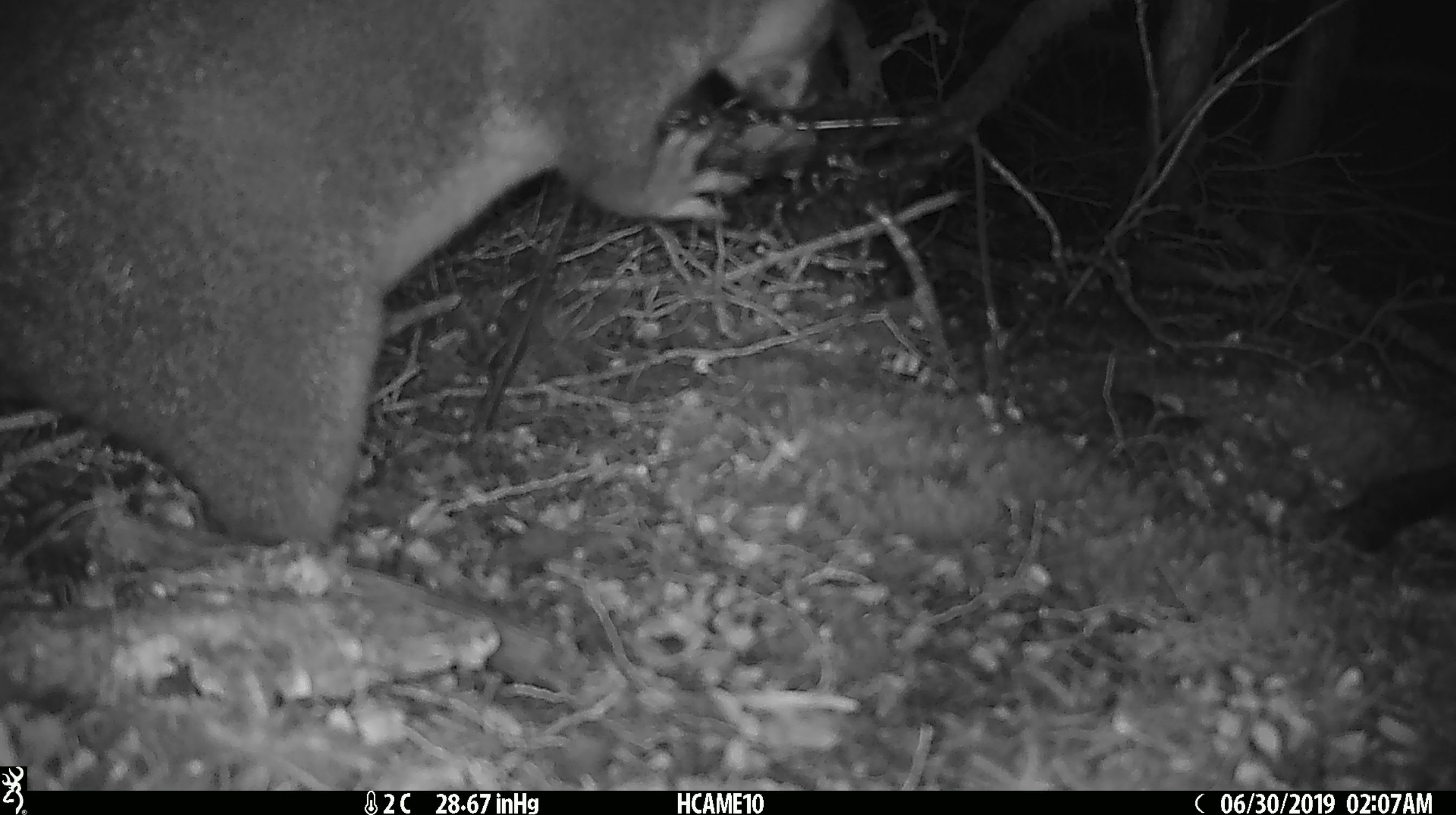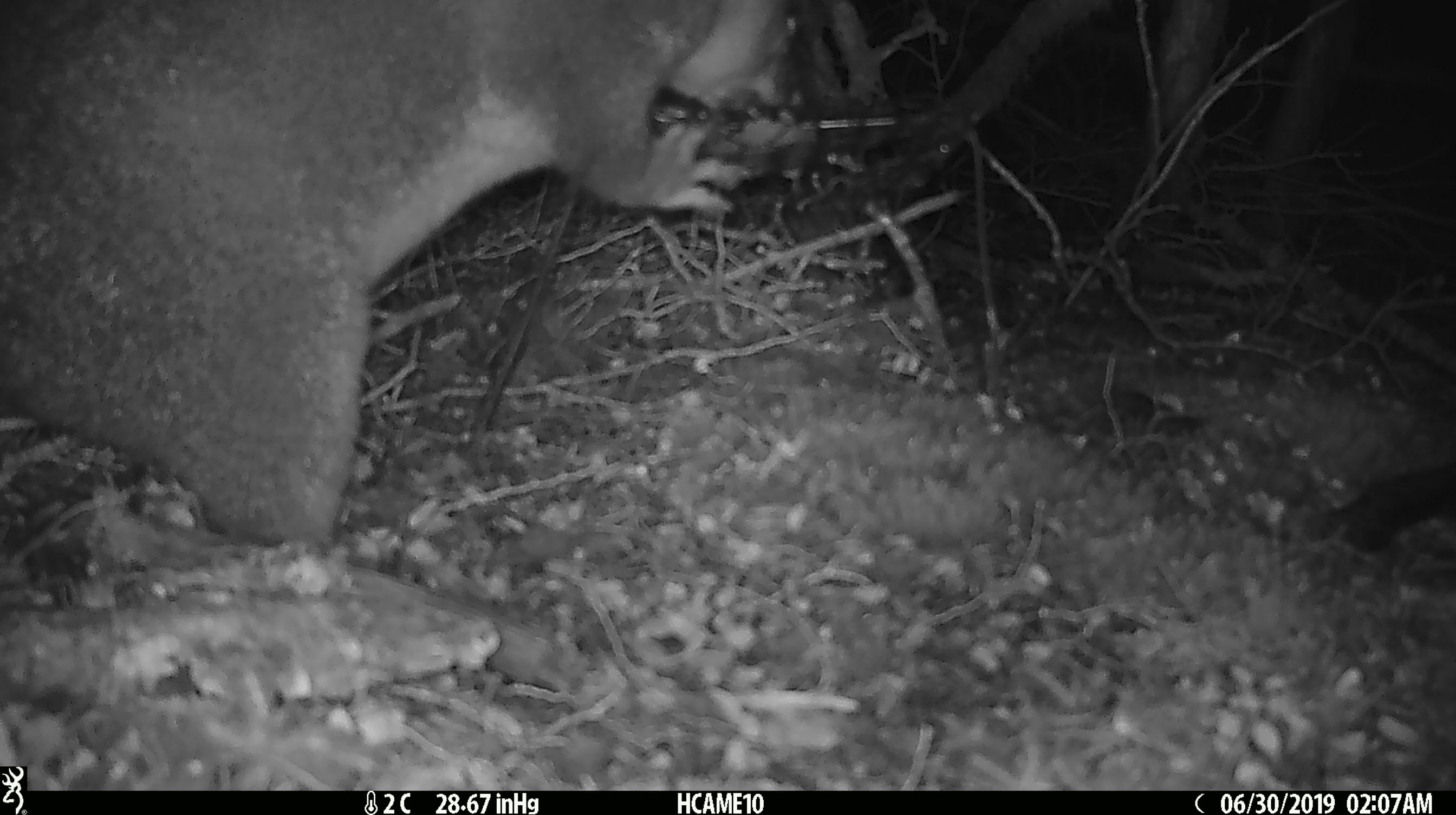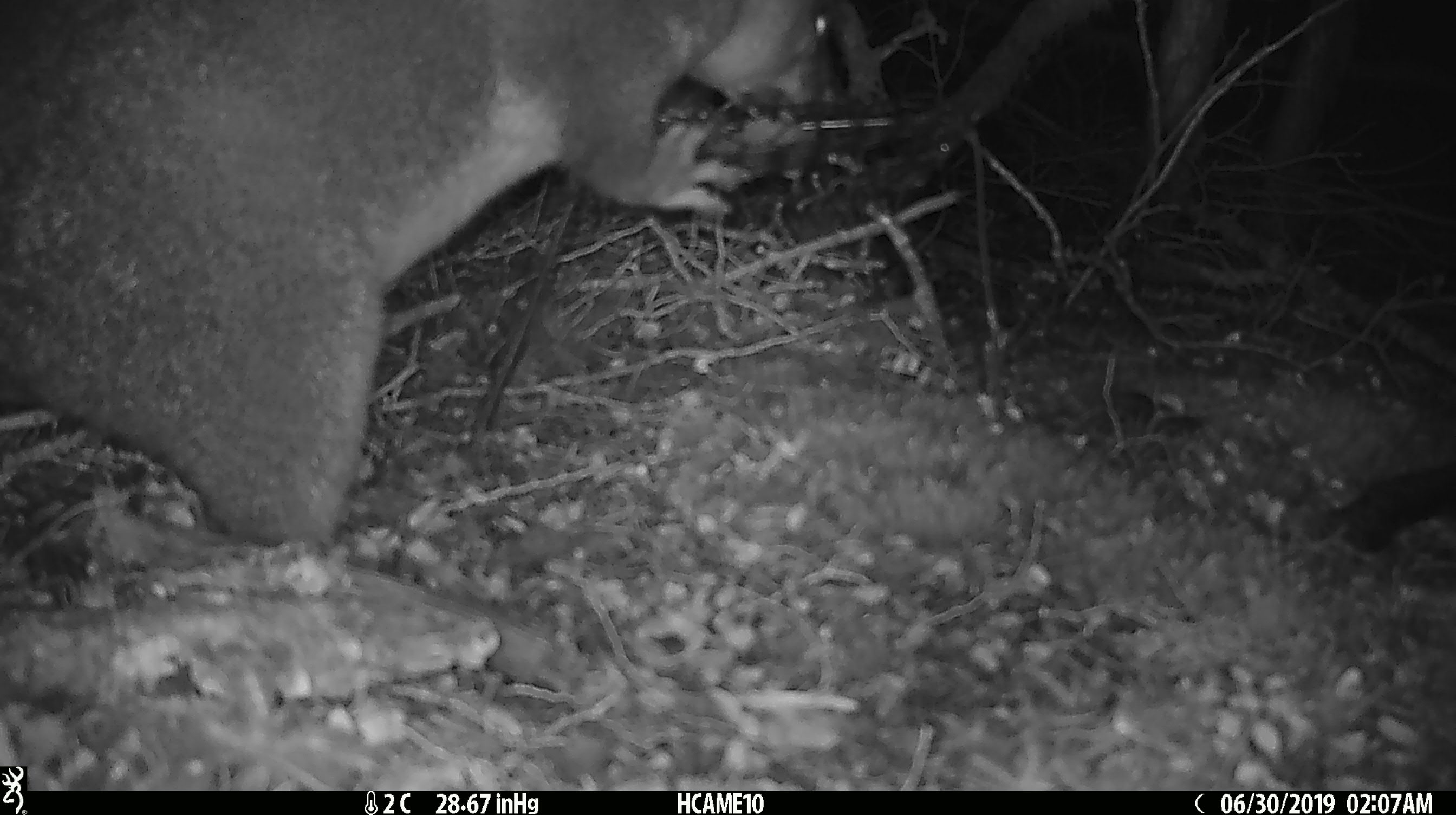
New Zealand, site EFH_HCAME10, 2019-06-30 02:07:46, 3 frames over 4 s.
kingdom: Animalia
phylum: Chordata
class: Mammalia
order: Diprotodontia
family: Phalangeridae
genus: Trichosurus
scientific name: Trichosurus vulpecula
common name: common brushtail possum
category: possum